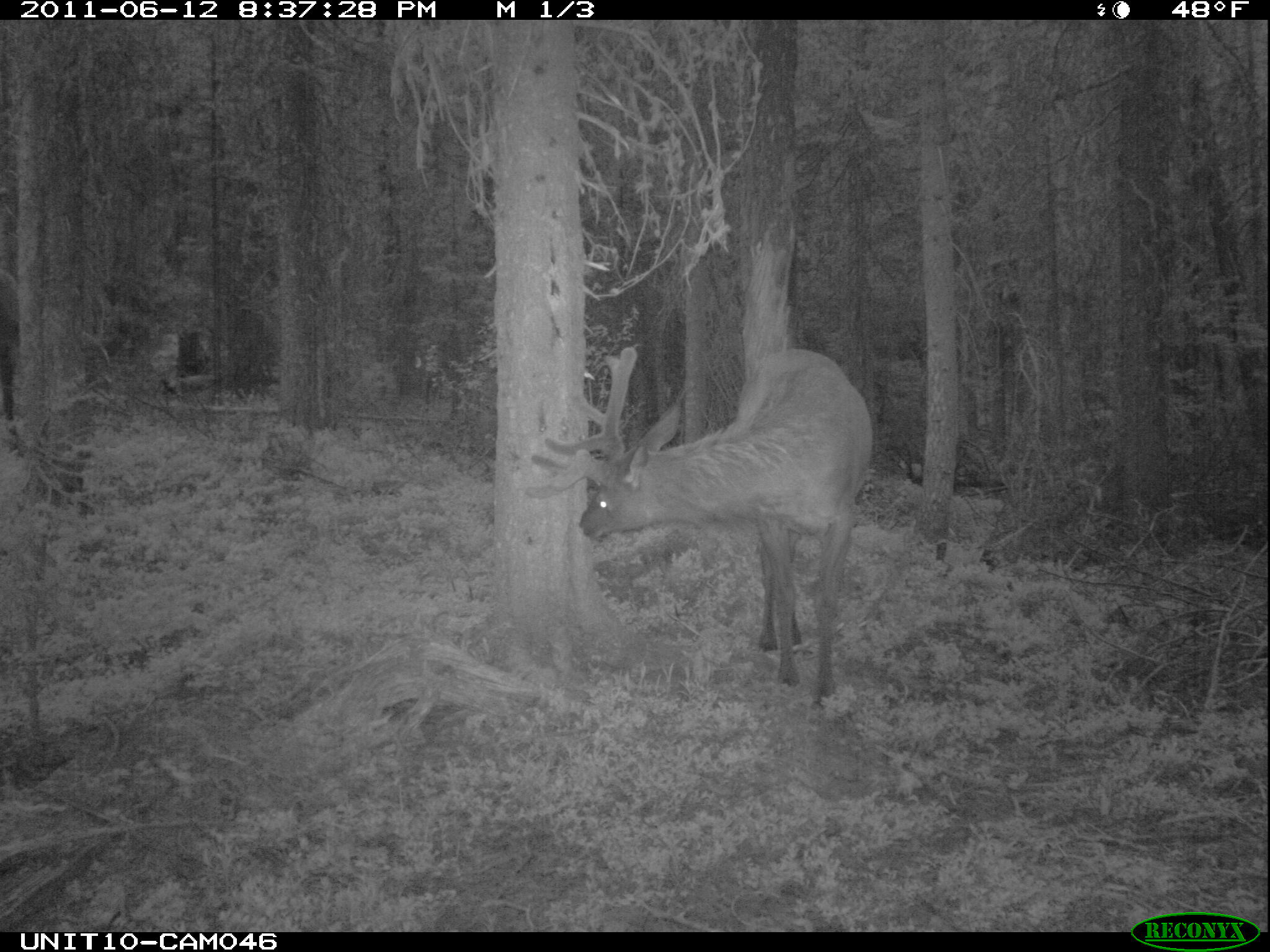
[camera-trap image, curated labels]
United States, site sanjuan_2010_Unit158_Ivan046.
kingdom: Animalia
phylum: Chordata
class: Mammalia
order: Artiodactyla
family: Cervidae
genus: Cervus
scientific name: Cervus elaphus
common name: red deer